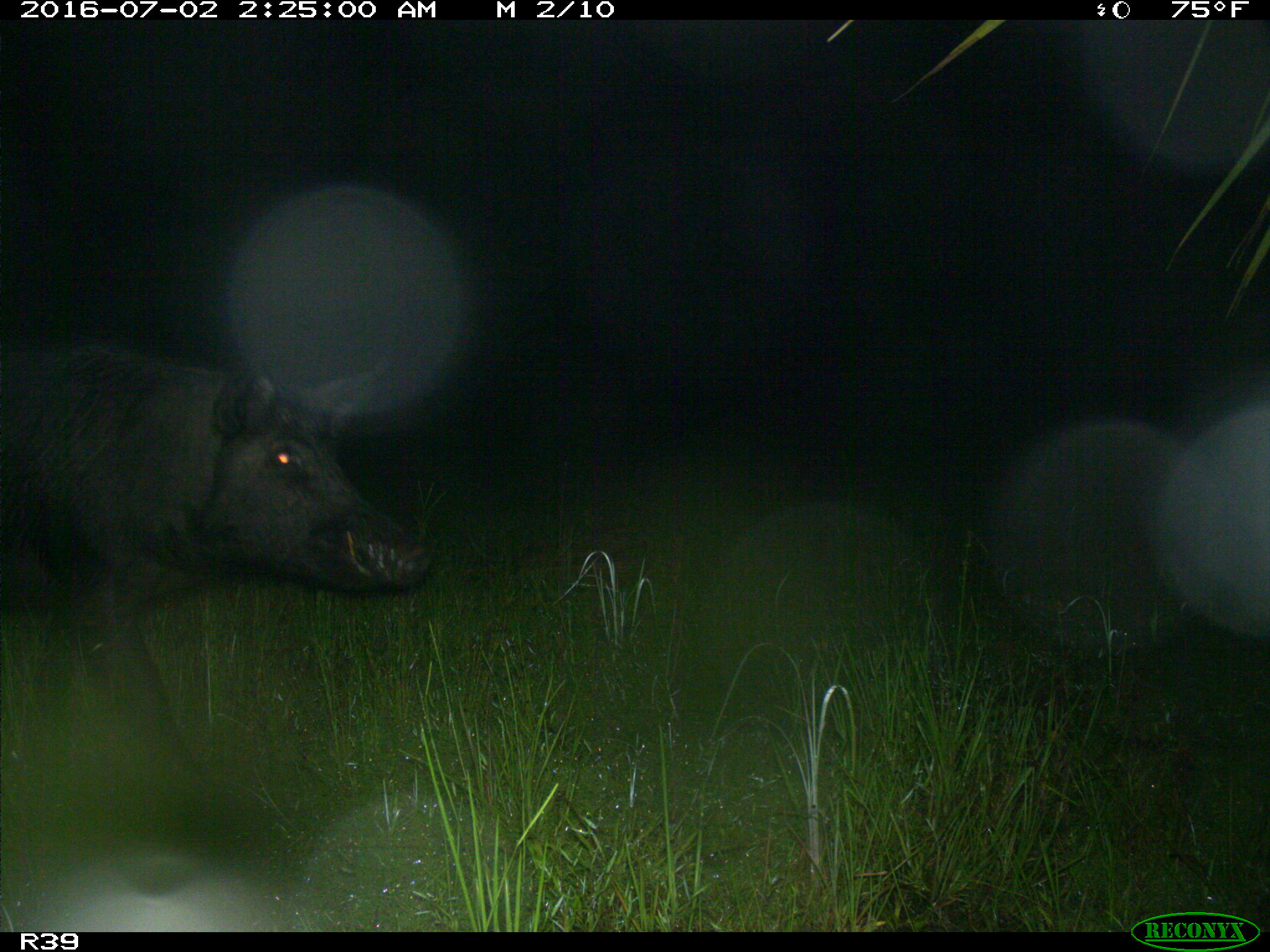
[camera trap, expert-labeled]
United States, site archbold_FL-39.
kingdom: Animalia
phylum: Chordata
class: Mammalia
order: Artiodactyla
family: Suidae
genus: Sus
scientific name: Sus scrofa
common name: wild boar